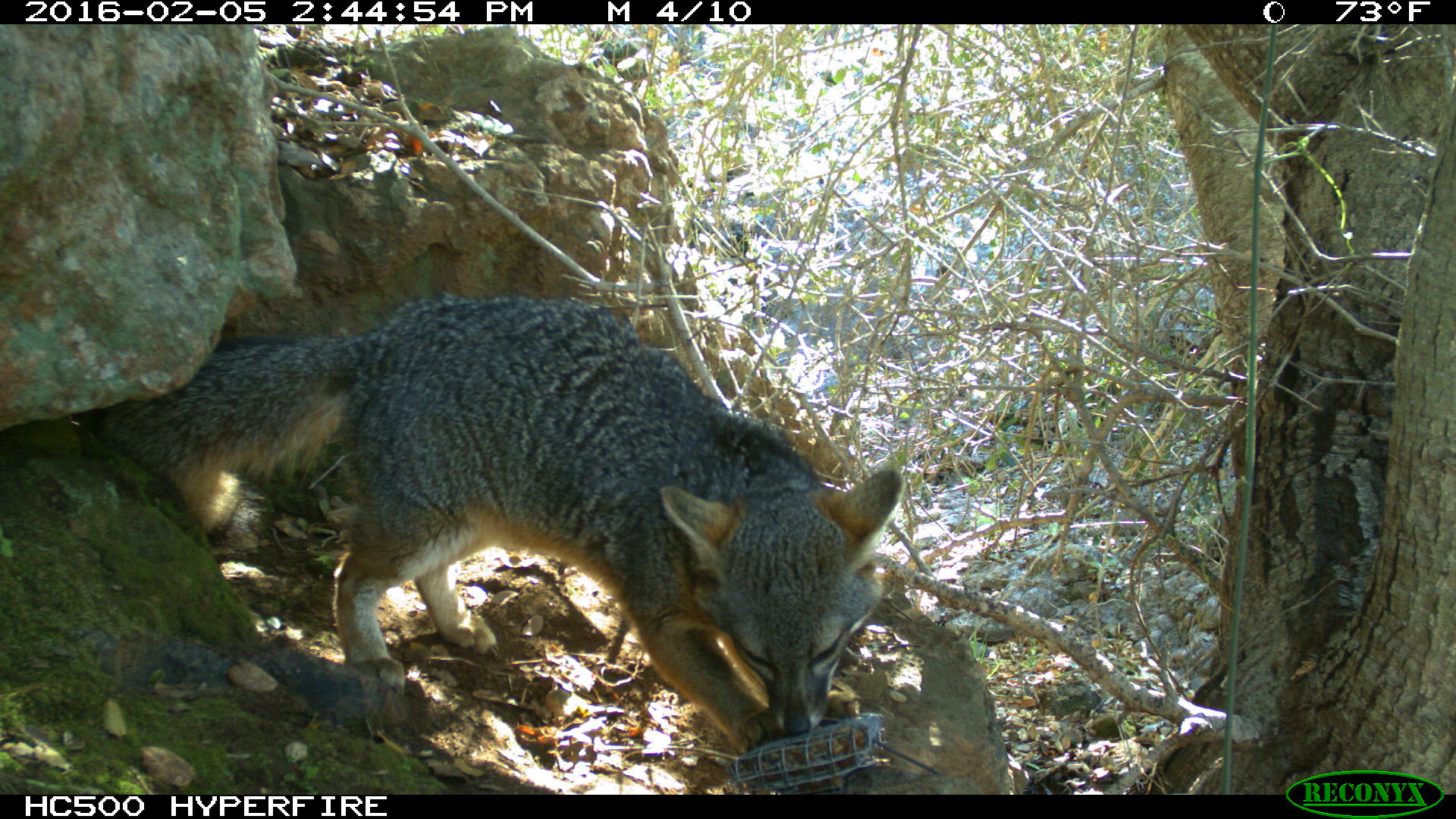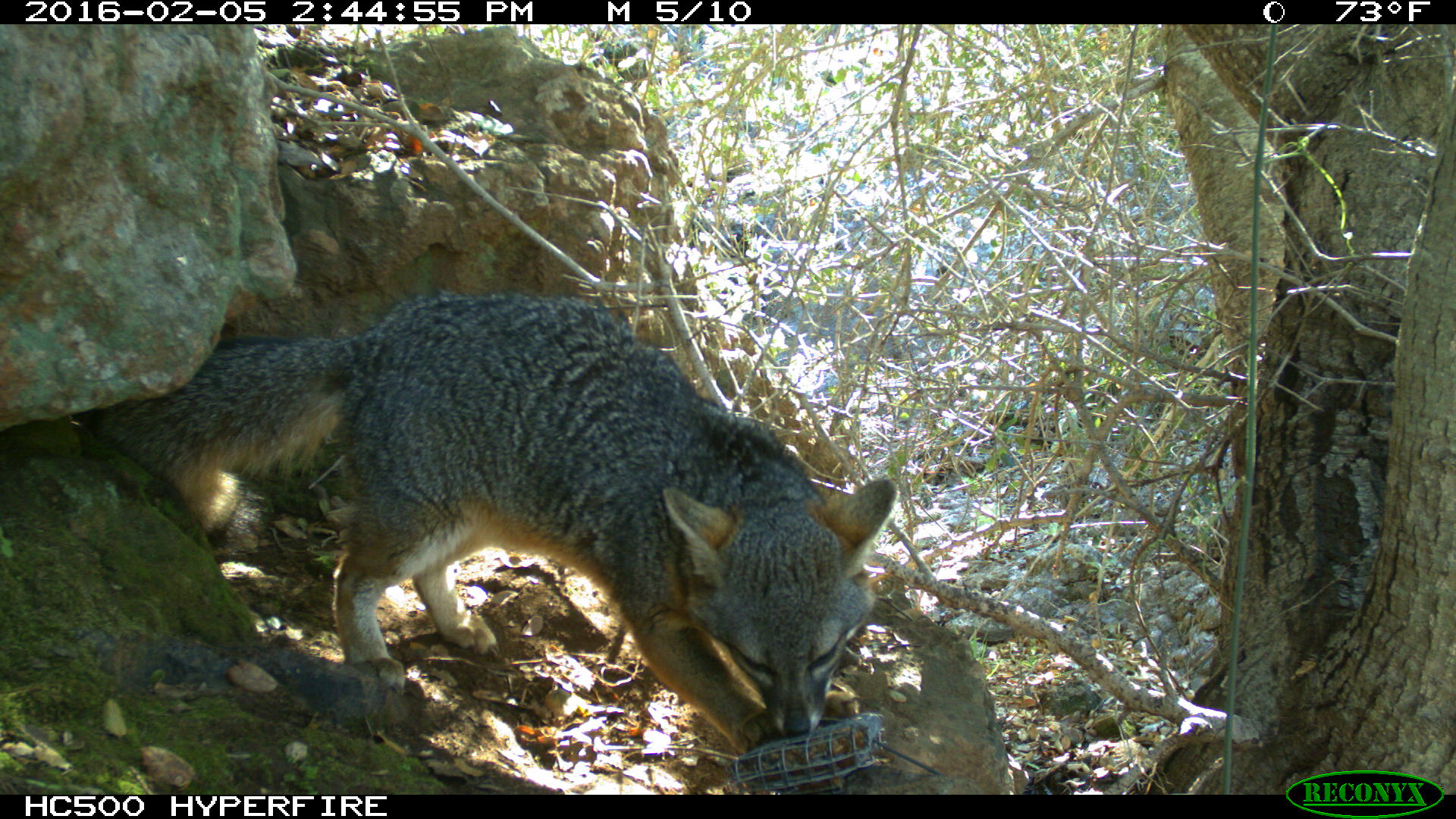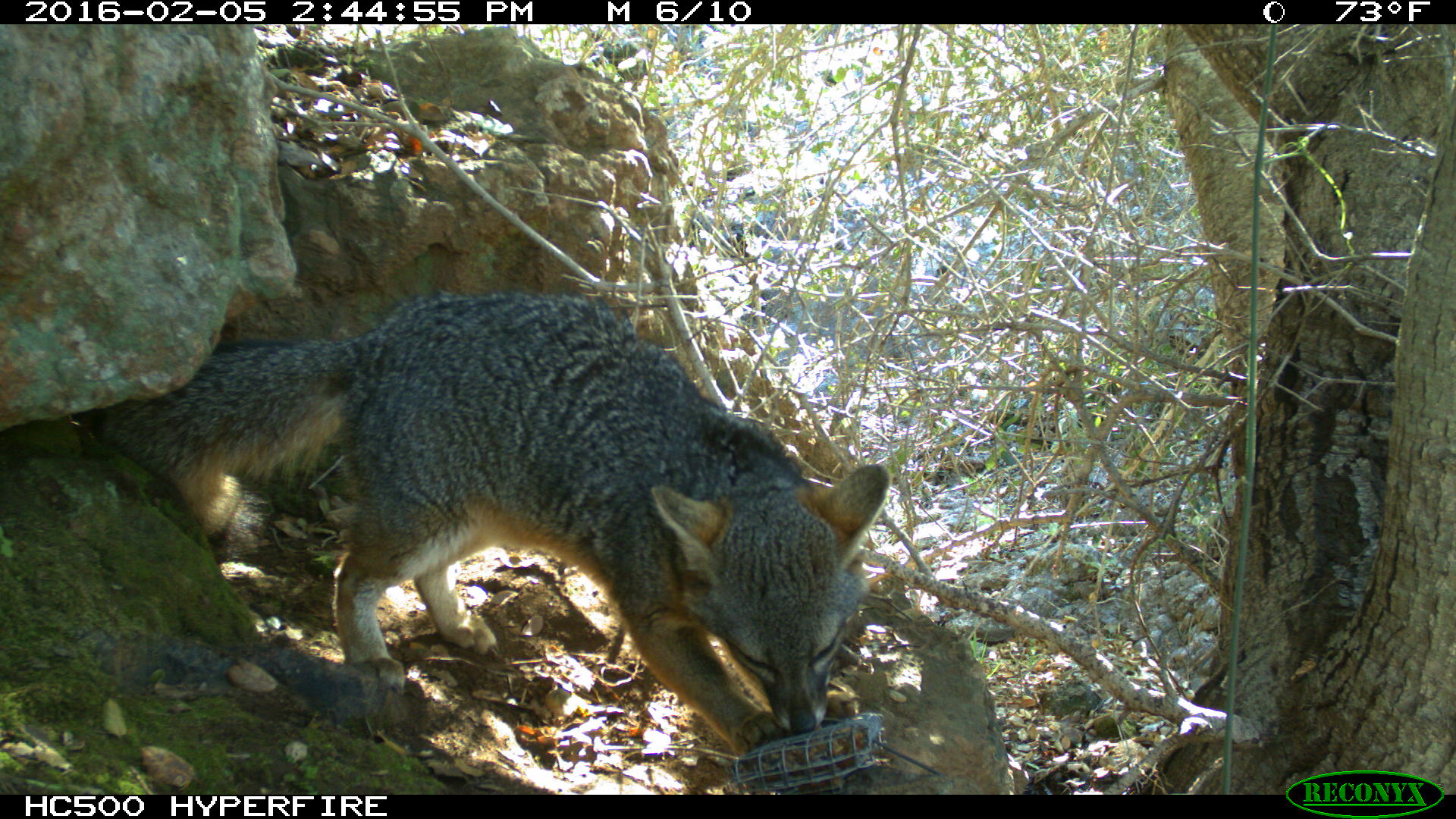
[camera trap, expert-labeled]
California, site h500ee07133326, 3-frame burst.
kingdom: Animalia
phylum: Chordata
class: Mammalia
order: Carnivora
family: Canidae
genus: Urocyon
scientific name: Urocyon littoralis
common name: island fox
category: fox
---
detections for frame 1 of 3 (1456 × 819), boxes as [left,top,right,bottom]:
fox: [93,290,902,757]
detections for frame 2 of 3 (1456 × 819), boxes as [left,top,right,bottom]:
fox: [89,287,897,753]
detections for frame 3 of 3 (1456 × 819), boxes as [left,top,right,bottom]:
fox: [101,288,890,757]